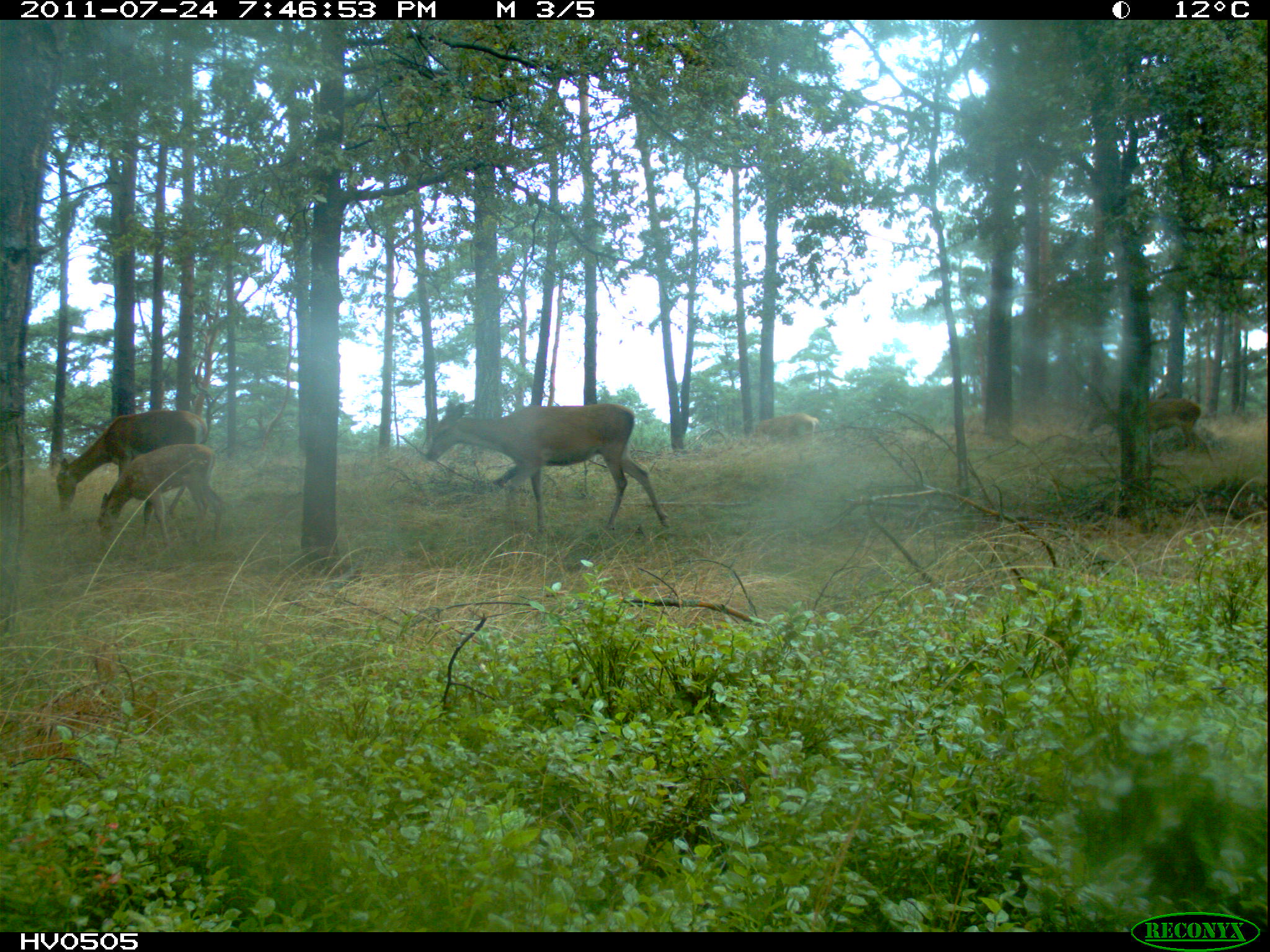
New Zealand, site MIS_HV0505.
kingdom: Animalia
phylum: Chordata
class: Mammalia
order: Artiodactyla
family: Cervidae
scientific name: Cervidae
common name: deer